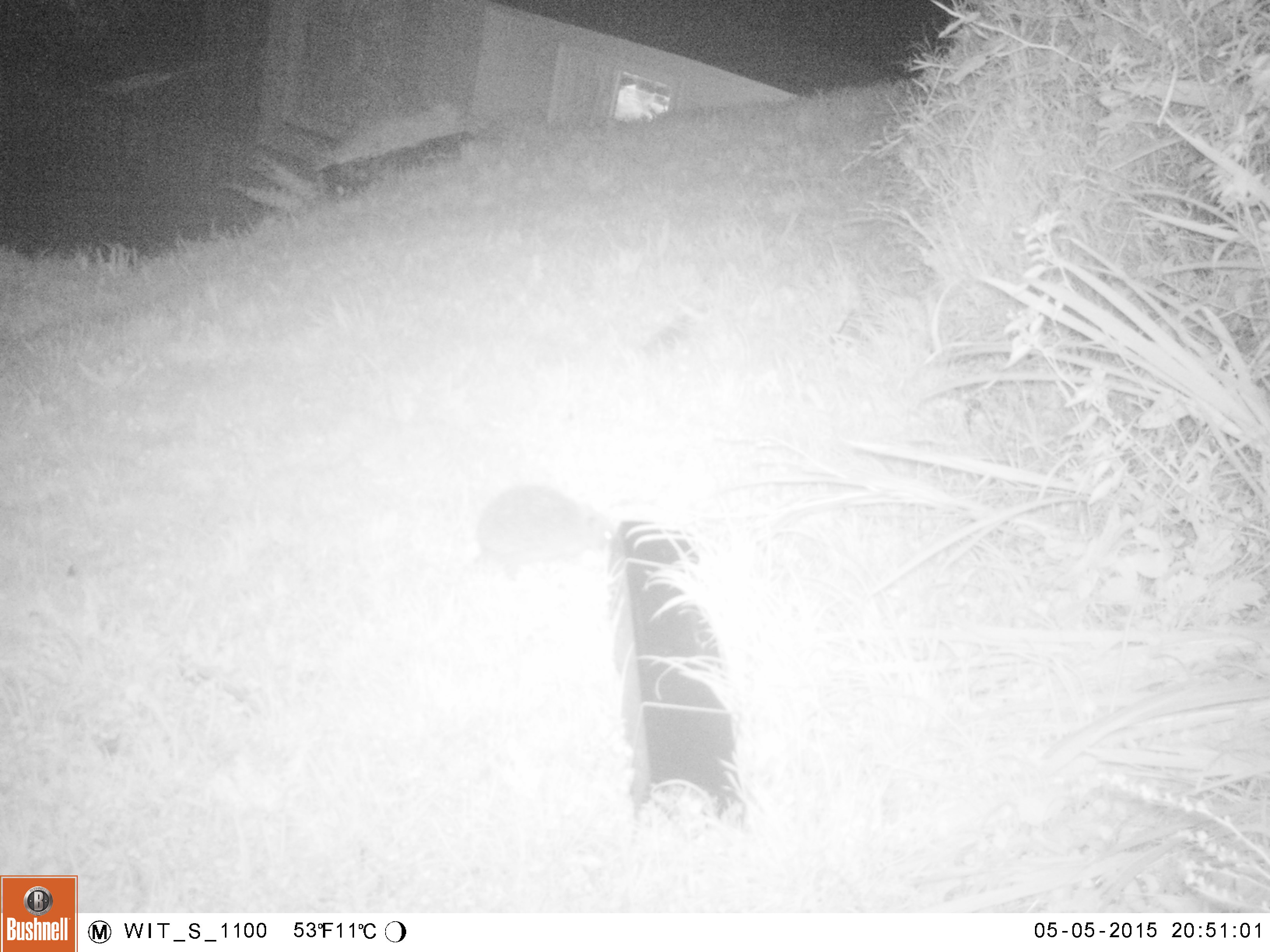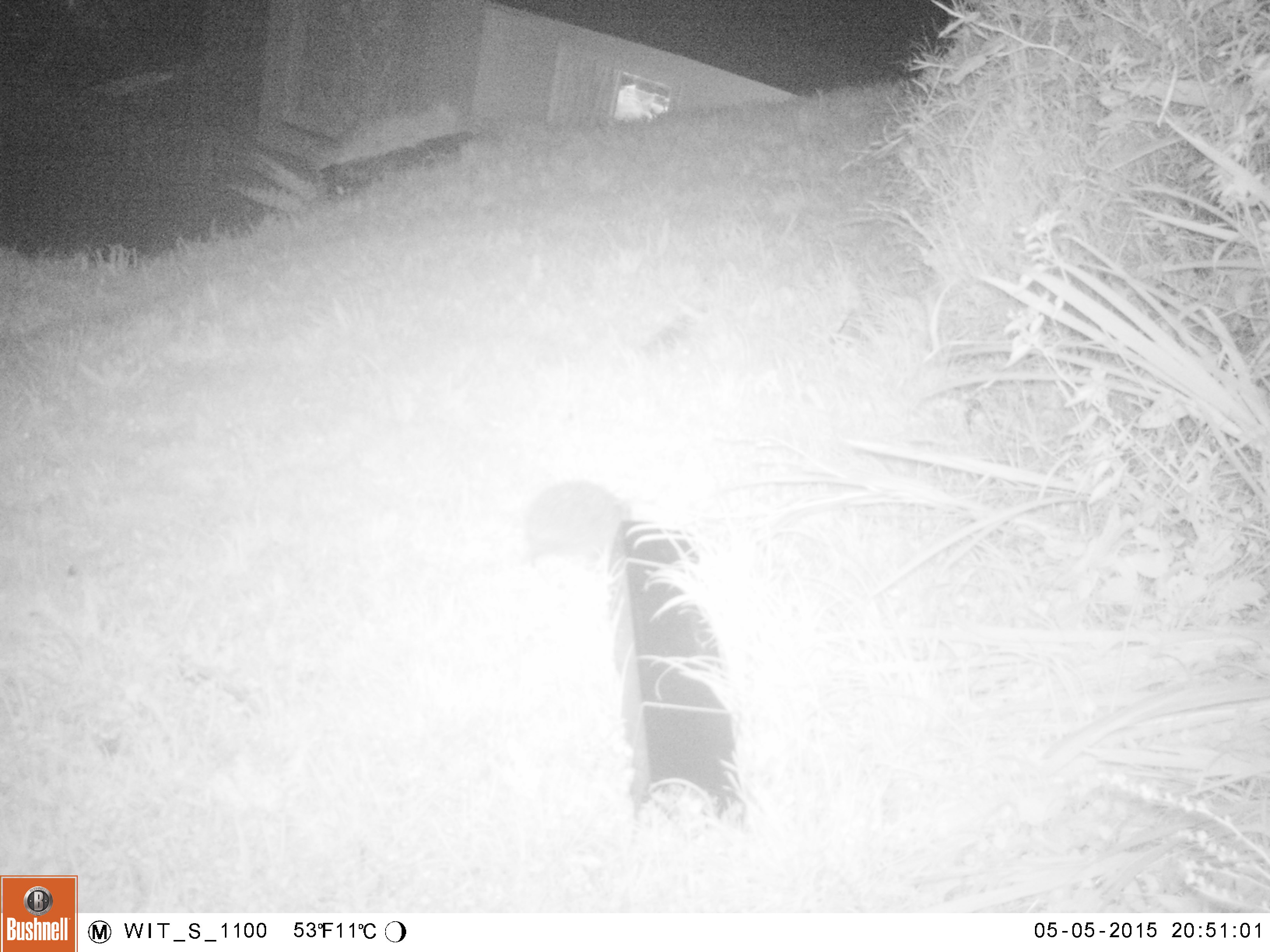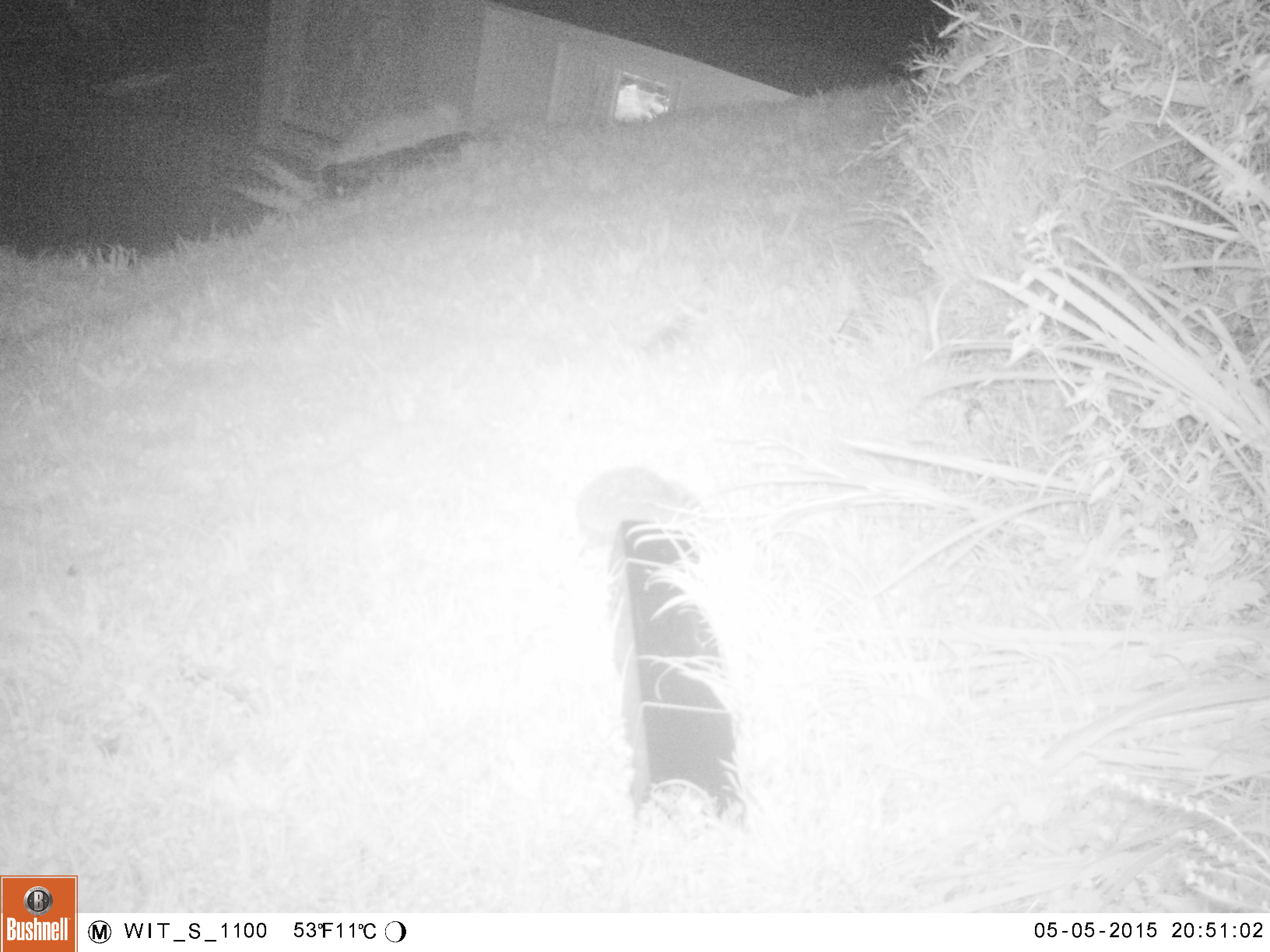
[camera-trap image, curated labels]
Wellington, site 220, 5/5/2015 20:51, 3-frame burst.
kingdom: Animalia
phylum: Chordata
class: Mammalia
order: Eulipotyphla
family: Erinaceidae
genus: Erinaceus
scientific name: Erinaceus europaeus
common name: hedgehog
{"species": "hedgehog (Erinaceus europaeus)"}